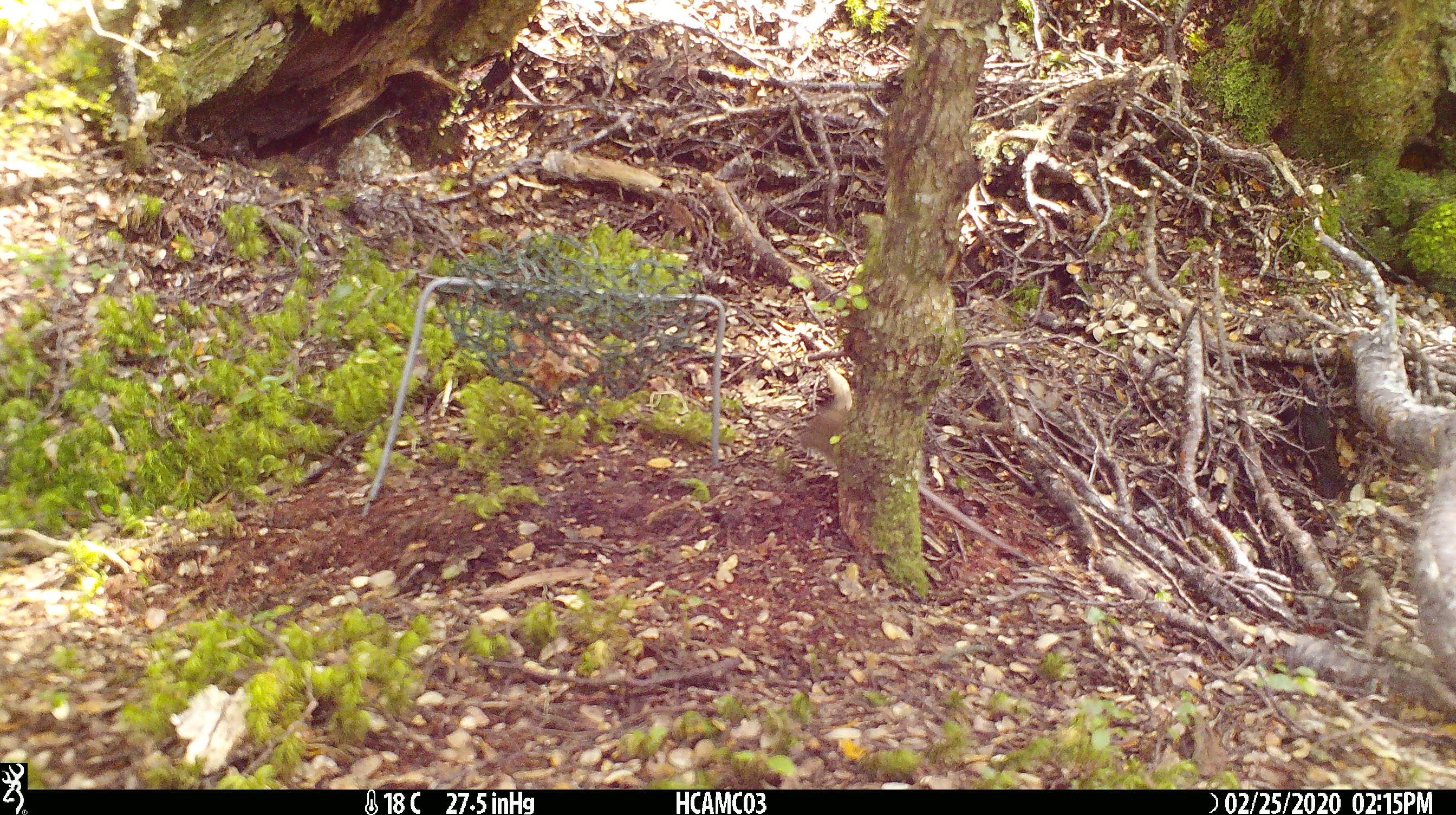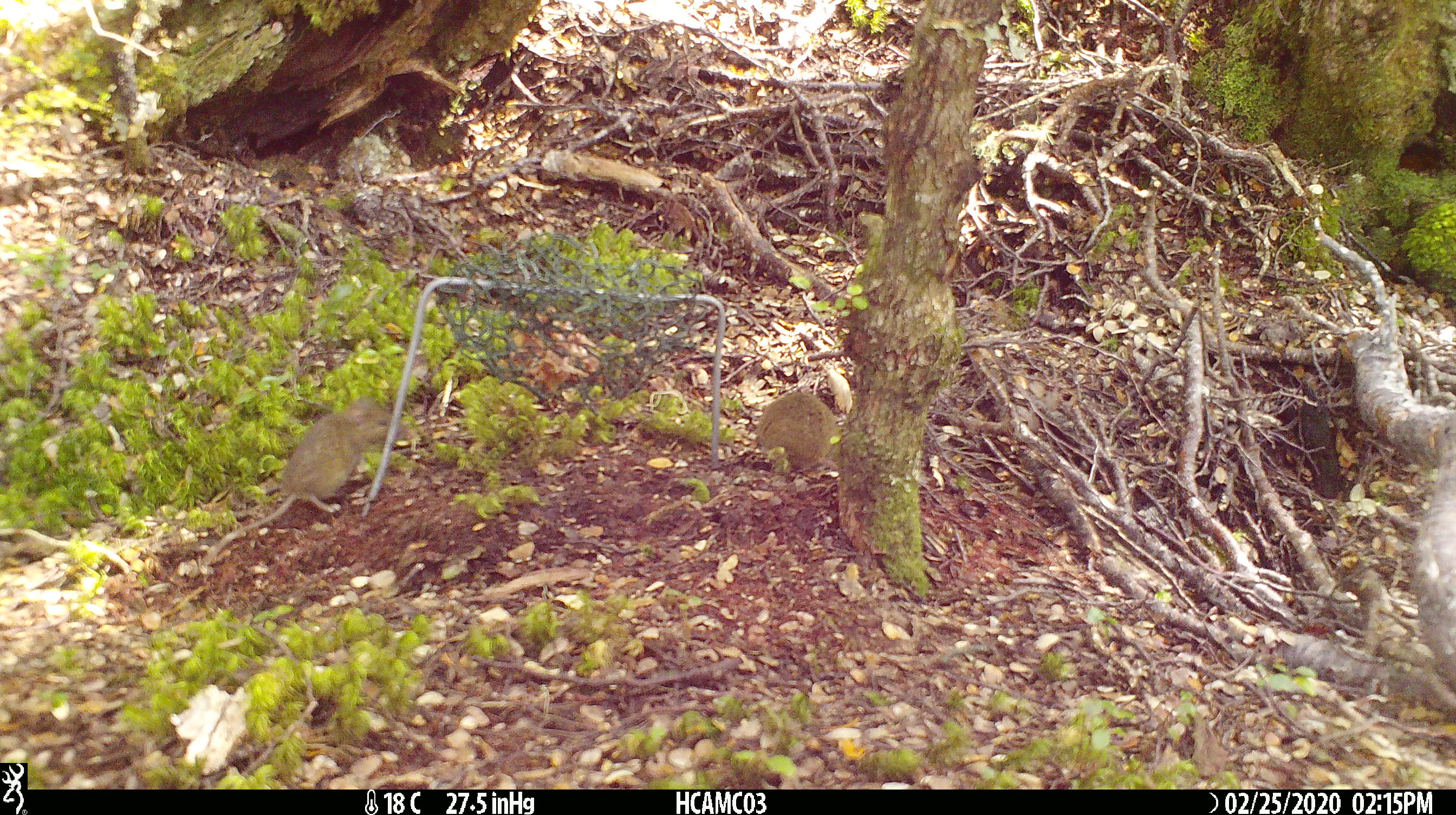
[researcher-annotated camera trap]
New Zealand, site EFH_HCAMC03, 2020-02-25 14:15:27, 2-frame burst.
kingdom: Animalia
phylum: Chordata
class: Mammalia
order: Rodentia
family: Muridae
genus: Mus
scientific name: Mus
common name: mouse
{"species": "mouse (Mus)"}